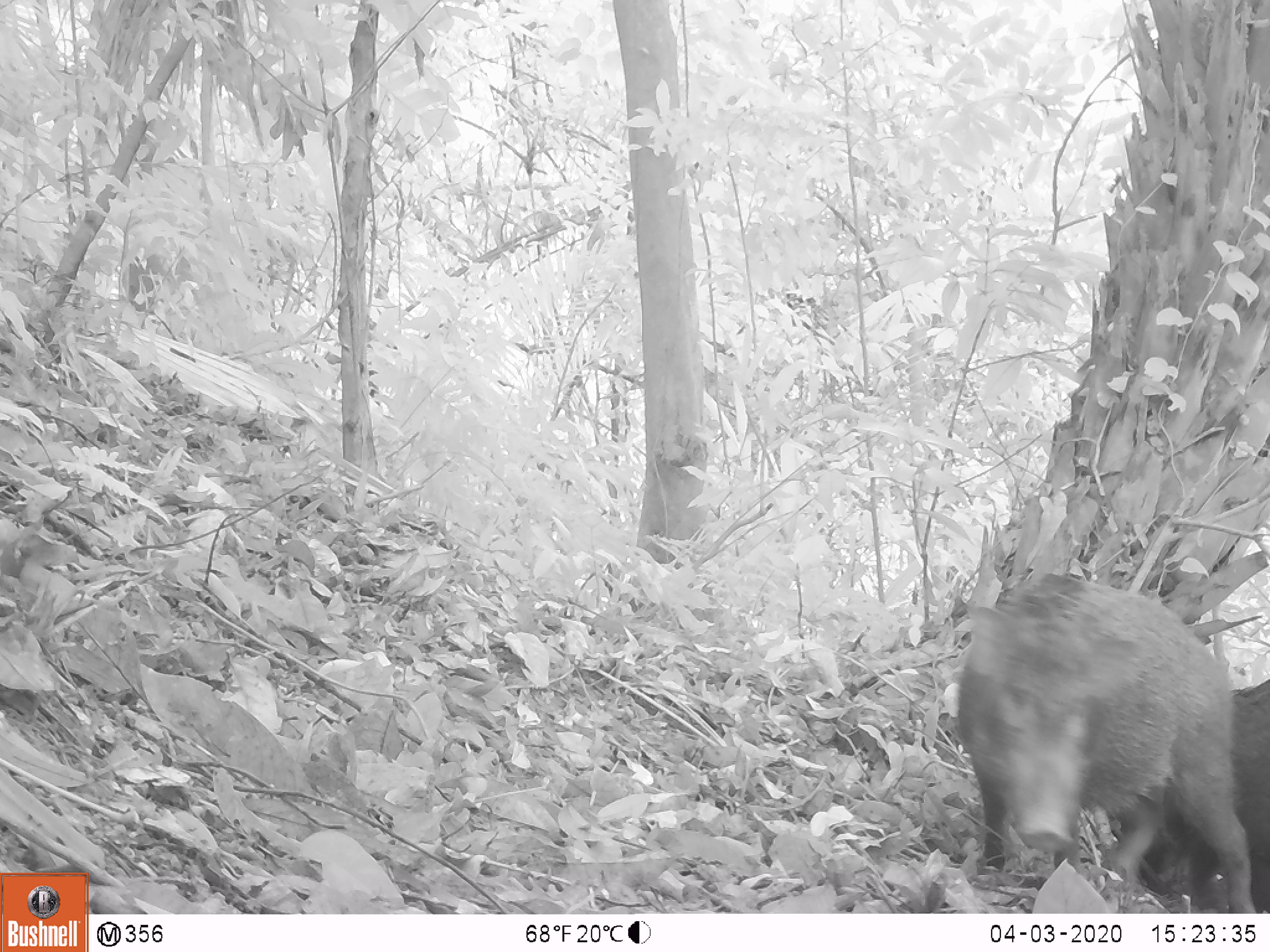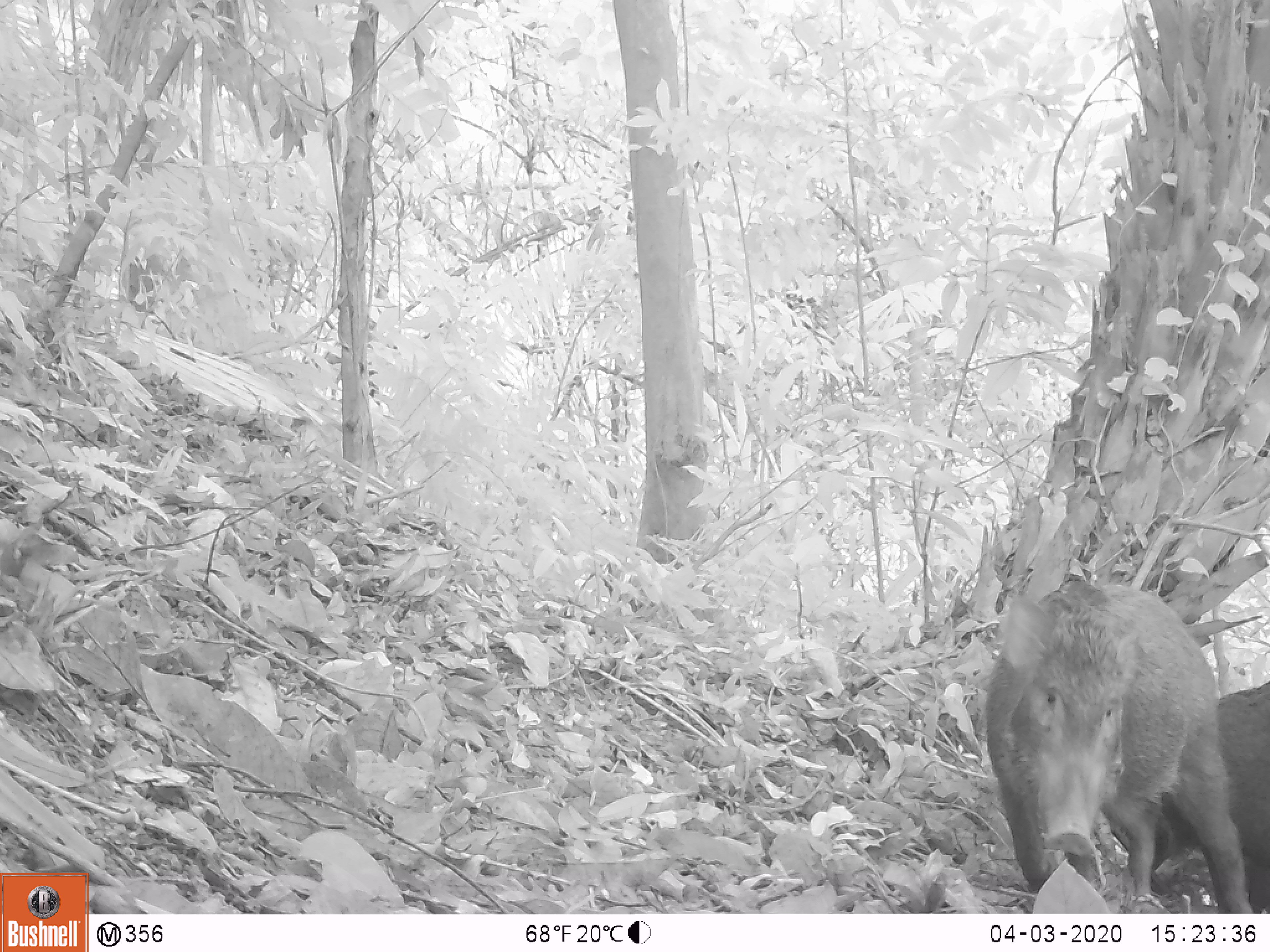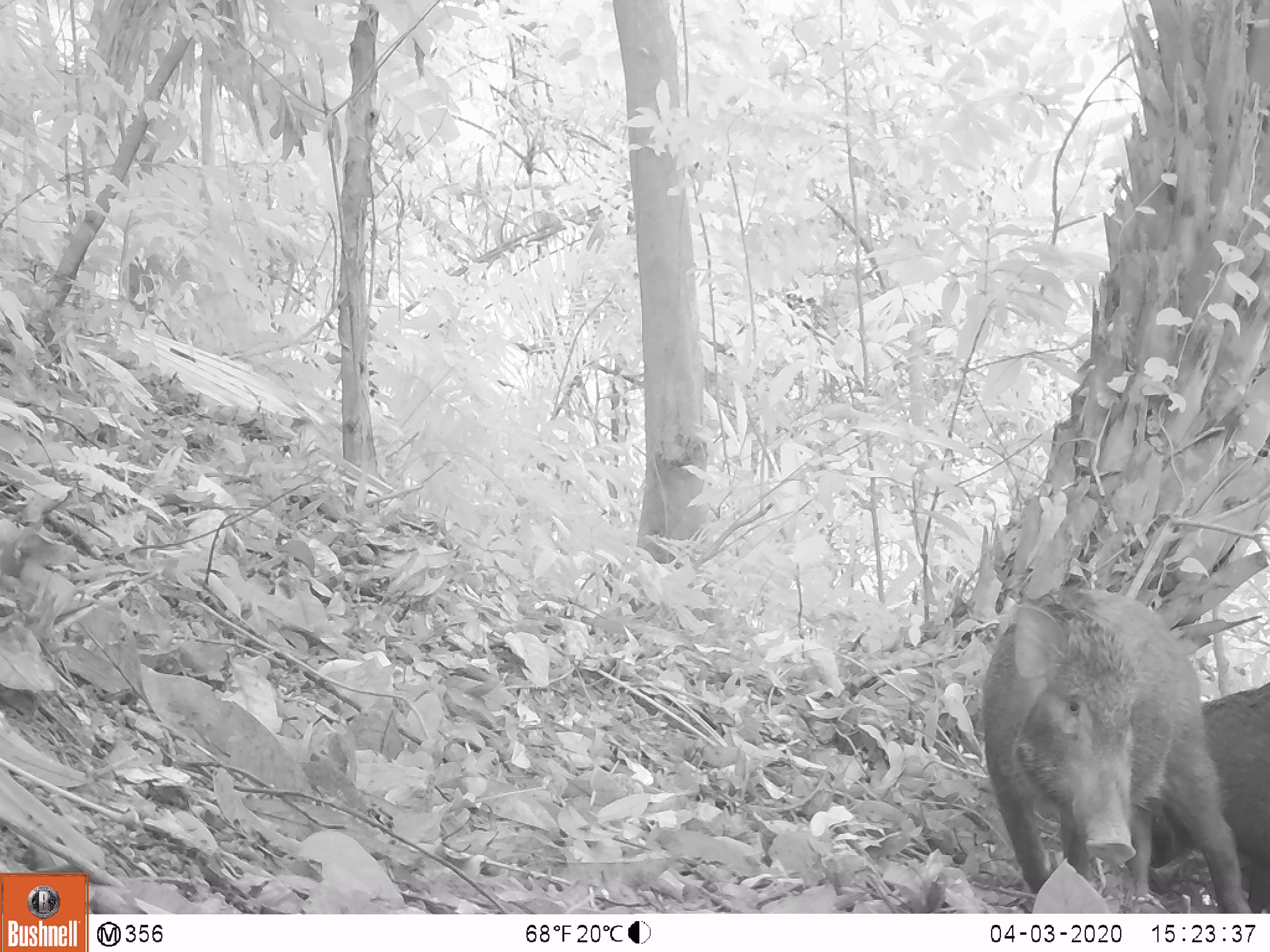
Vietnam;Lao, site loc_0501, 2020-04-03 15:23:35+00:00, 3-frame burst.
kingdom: Animalia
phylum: Chordata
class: Mammalia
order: Artiodactyla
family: Suidae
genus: Sus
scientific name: Sus scrofa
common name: eurasian wild pig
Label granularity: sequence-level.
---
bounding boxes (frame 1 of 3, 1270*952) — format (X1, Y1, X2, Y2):
eurasian wild pig: (954, 571, 1257, 914); (1115, 671, 1269, 909)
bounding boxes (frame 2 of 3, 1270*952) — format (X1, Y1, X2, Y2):
eurasian wild pig: (985, 572, 1257, 911); (1151, 681, 1269, 913)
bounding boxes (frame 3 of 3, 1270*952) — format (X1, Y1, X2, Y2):
eurasian wild pig: (980, 585, 1251, 910); (1149, 680, 1269, 911)